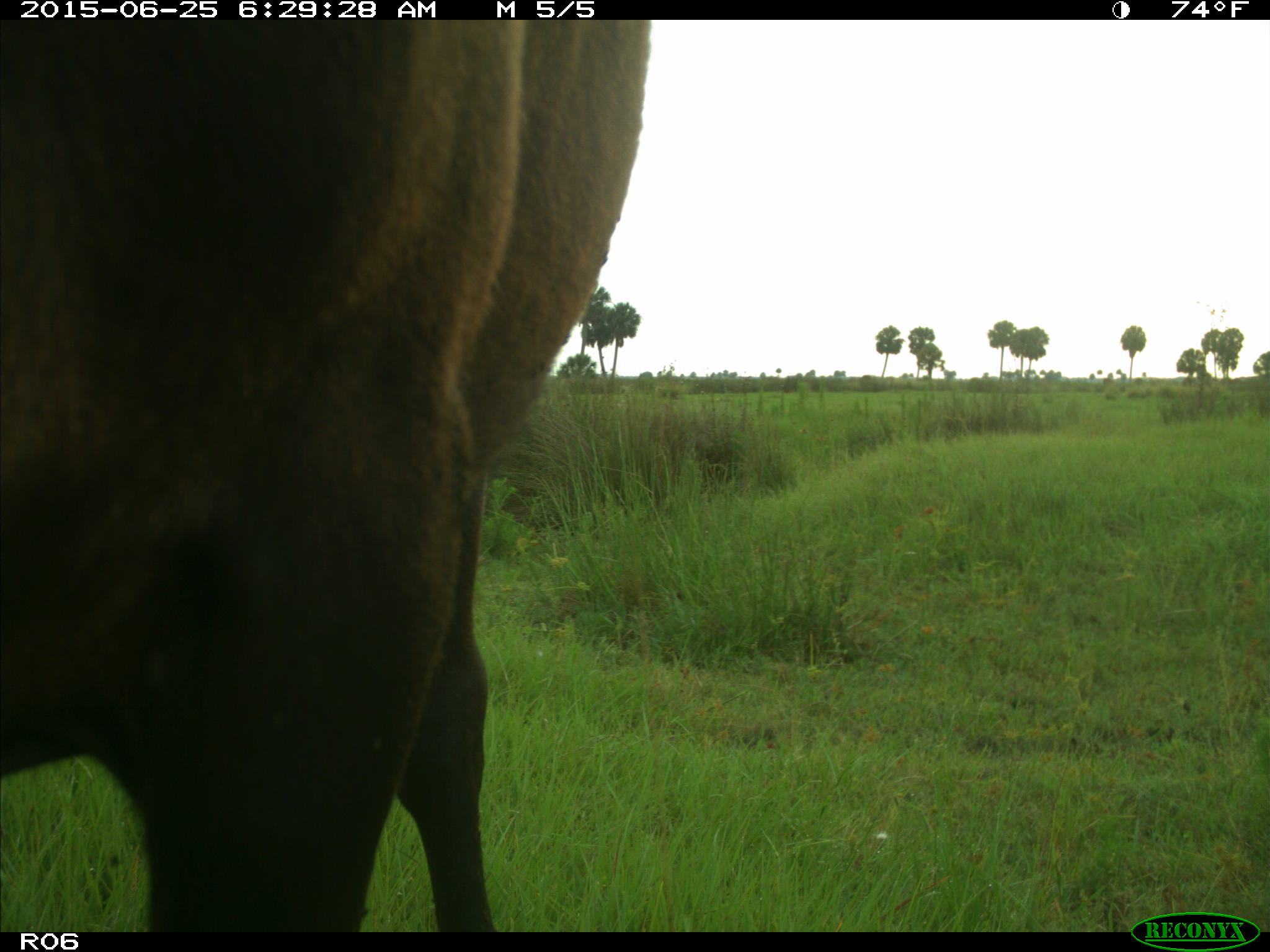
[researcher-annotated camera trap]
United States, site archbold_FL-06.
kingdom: Animalia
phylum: Chordata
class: Mammalia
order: Artiodactyla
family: Bovidae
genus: Bos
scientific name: Bos taurus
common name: domestic cow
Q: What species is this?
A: Bos taurus (domestic cow).